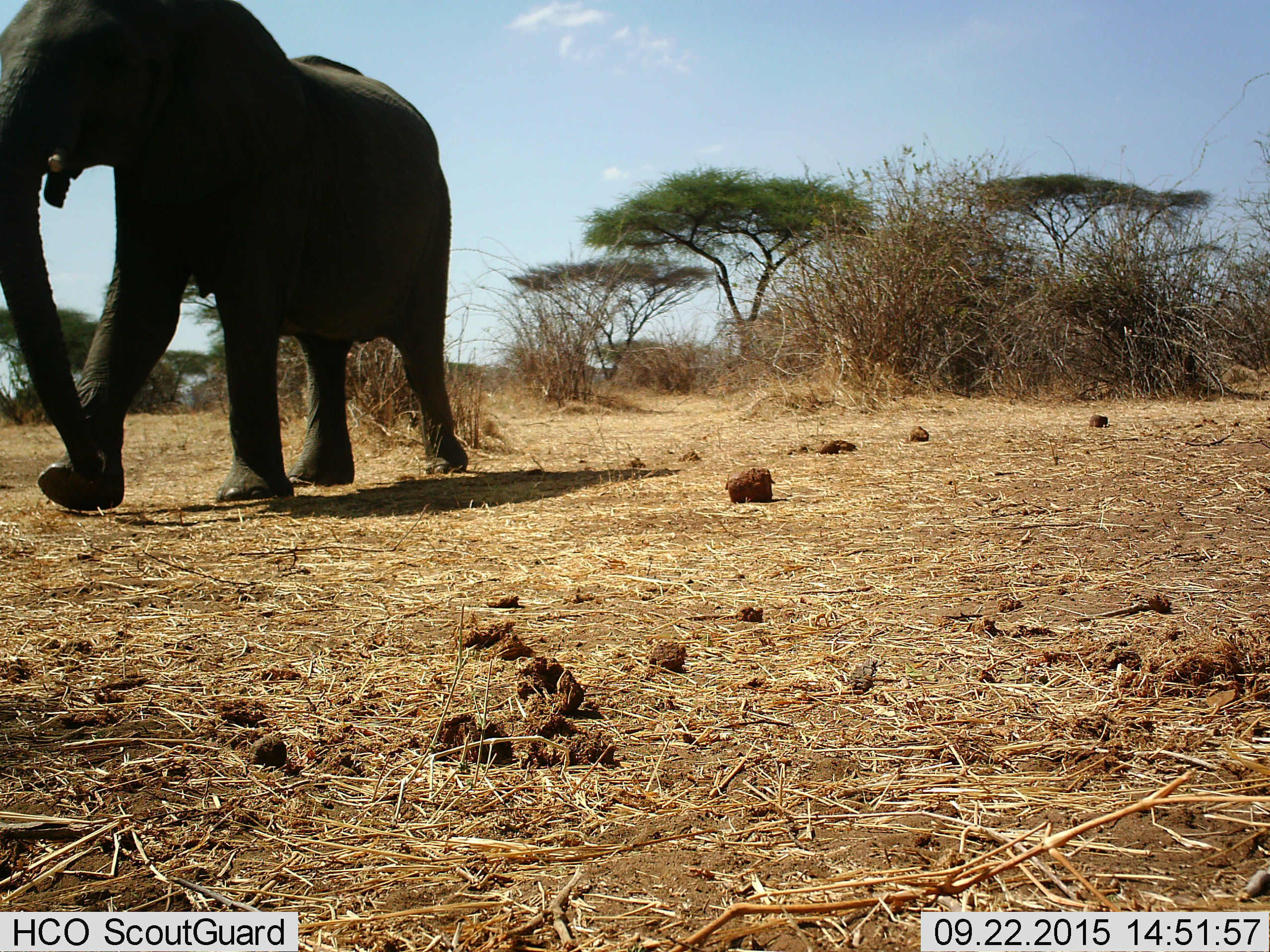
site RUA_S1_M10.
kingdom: Animalia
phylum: Chordata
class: Mammalia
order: Proboscidea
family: Elephantidae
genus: Loxodonta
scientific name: Loxodonta africana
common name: african bush elephant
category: elephant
Elephant (african bush elephant) (Loxodonta africana), count 1. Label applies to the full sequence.